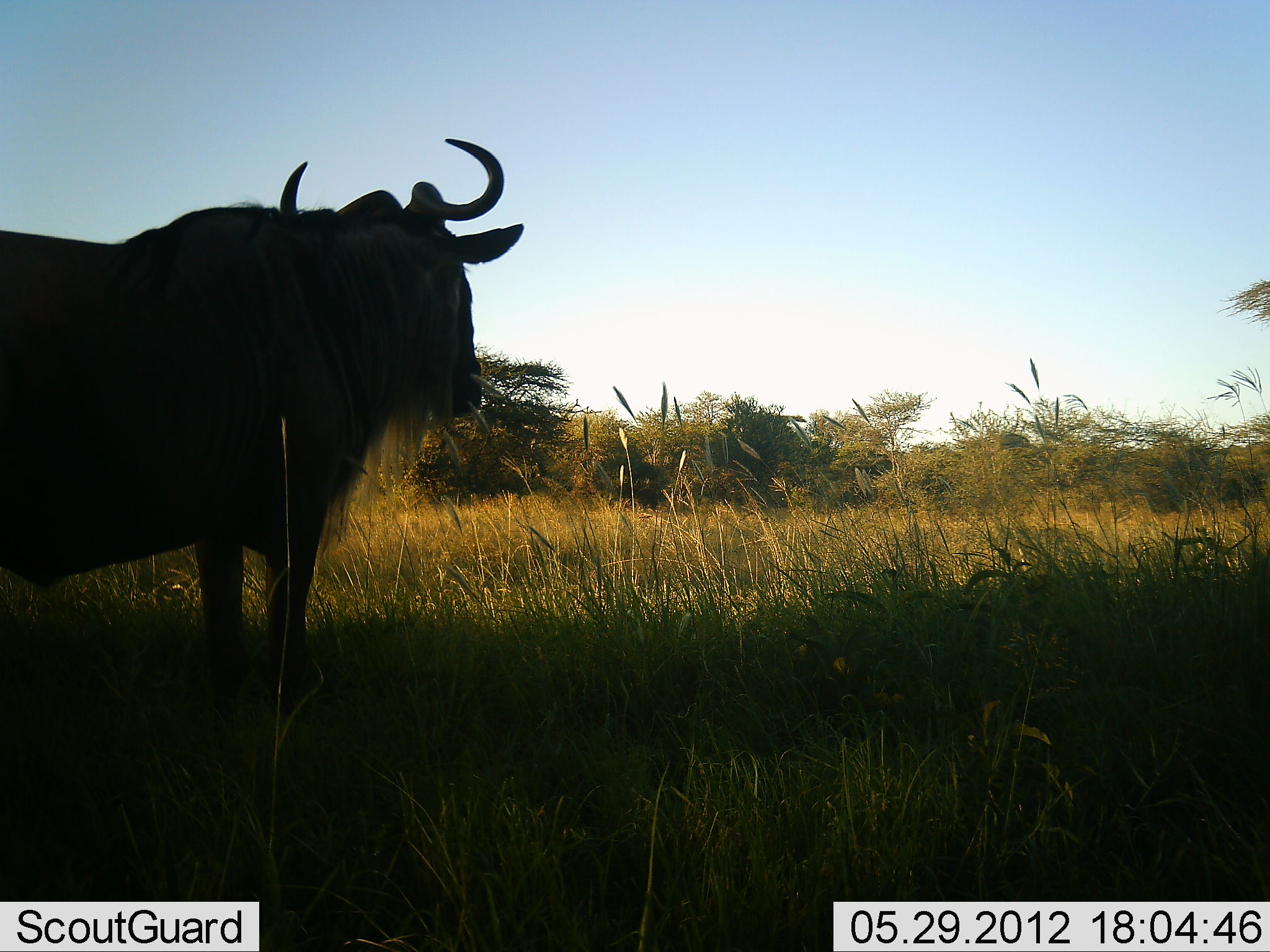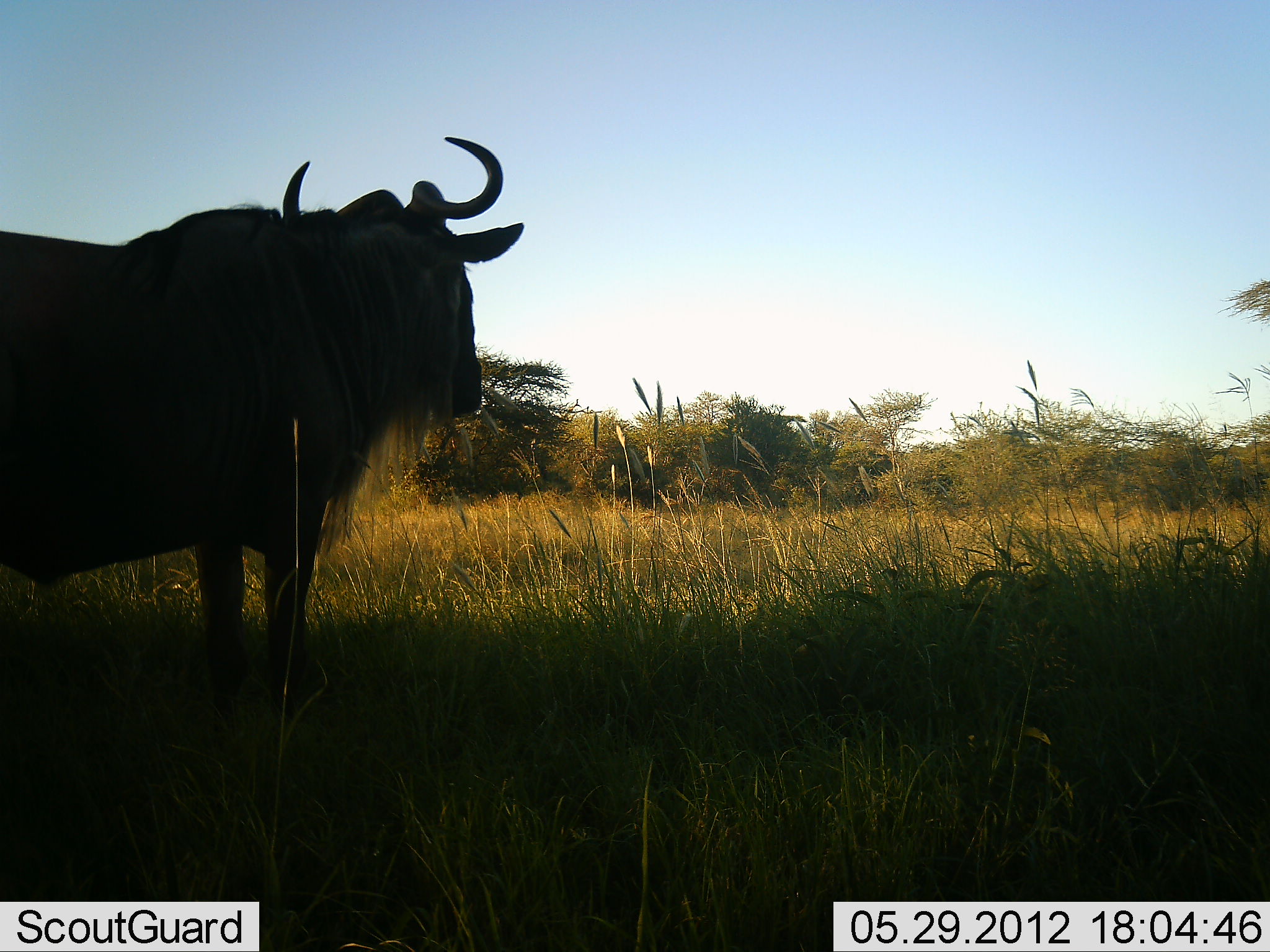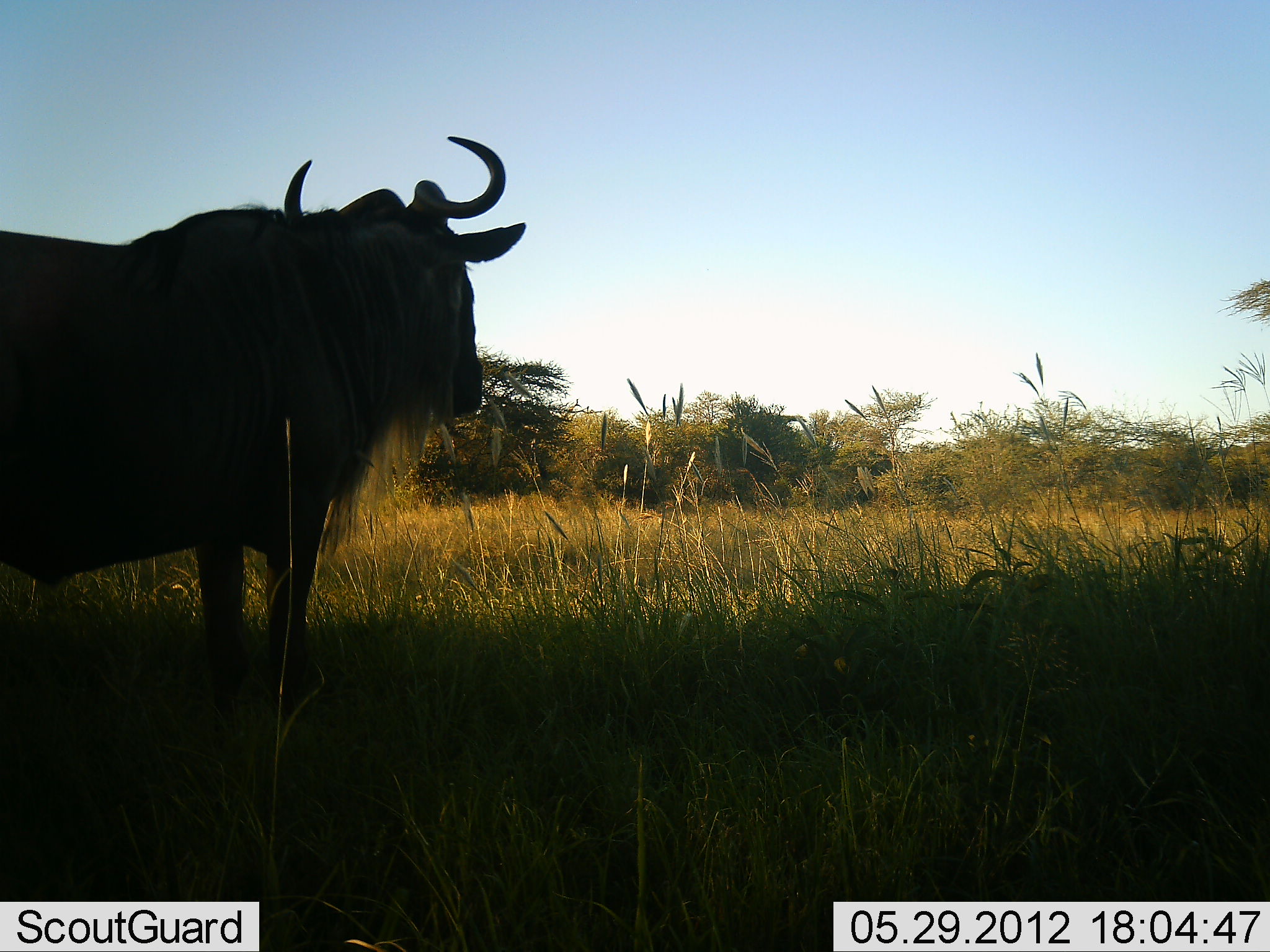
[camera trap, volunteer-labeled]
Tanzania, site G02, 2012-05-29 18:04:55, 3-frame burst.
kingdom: Animalia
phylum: Chordata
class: Mammalia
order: Artiodactyla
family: Bovidae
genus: Connochaetes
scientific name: Connochaetes taurinus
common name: blue wildebeest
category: wildebeest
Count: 1.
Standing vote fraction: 100%.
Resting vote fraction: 0%.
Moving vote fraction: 0%.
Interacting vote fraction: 0%.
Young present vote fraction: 0%.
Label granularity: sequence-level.